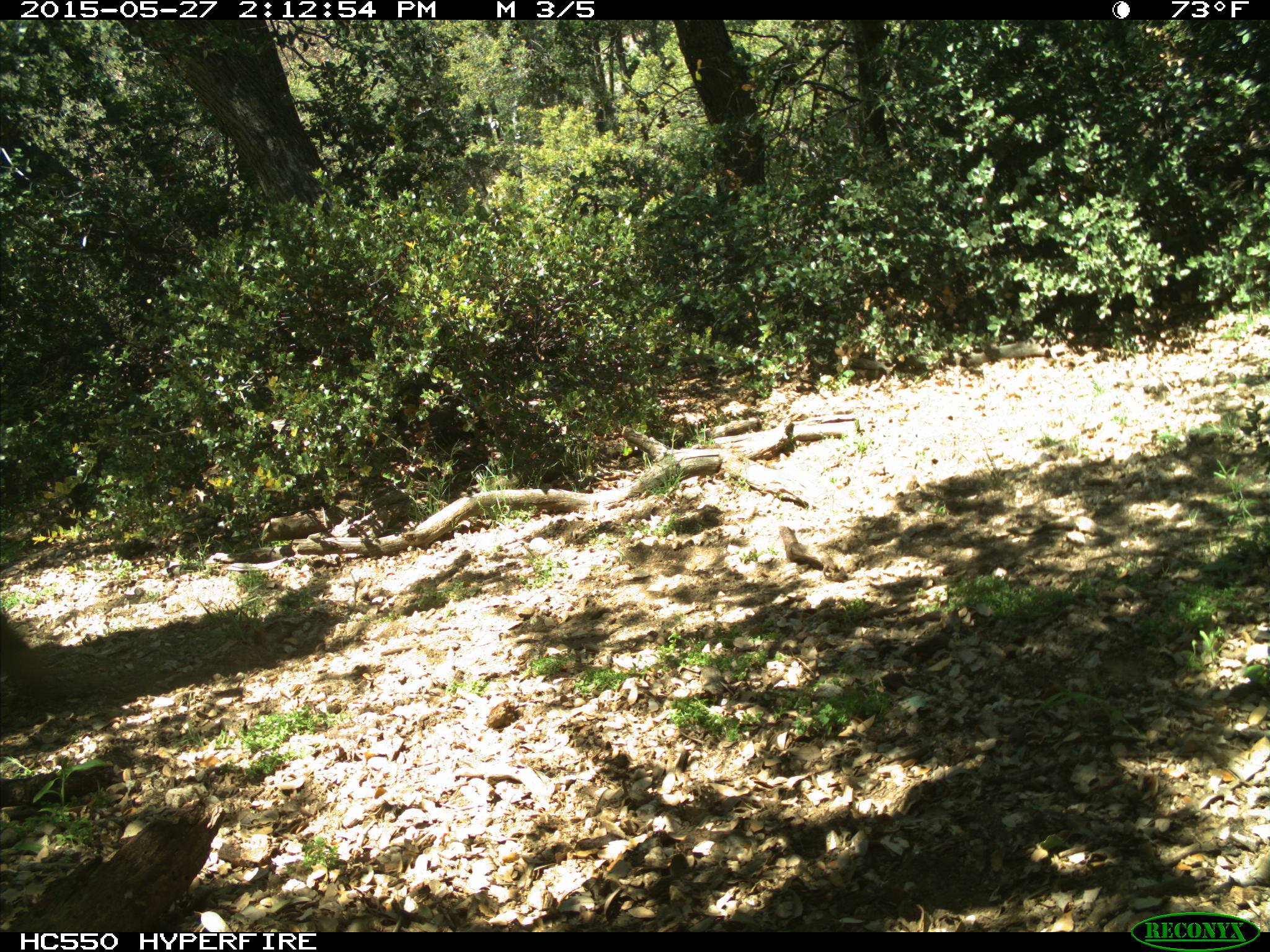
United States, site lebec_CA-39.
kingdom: Animalia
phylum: Chordata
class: Mammalia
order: Artiodactyla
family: Bovidae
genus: Bos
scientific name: Bos taurus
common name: domestic cow